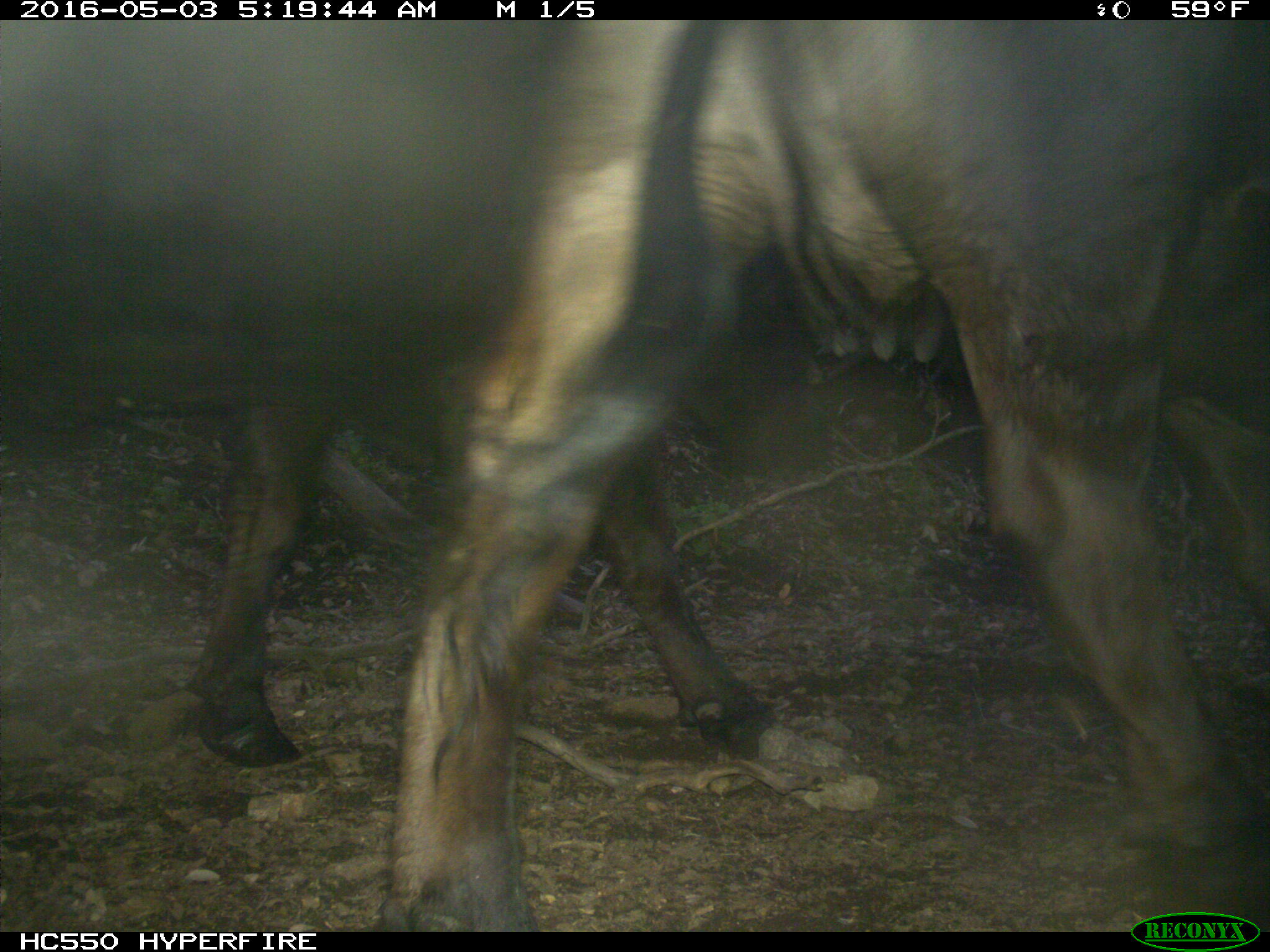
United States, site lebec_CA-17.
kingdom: Animalia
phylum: Chordata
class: Mammalia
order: Artiodactyla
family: Bovidae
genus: Bos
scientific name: Bos taurus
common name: domestic cow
Bos taurus (domestic cow).